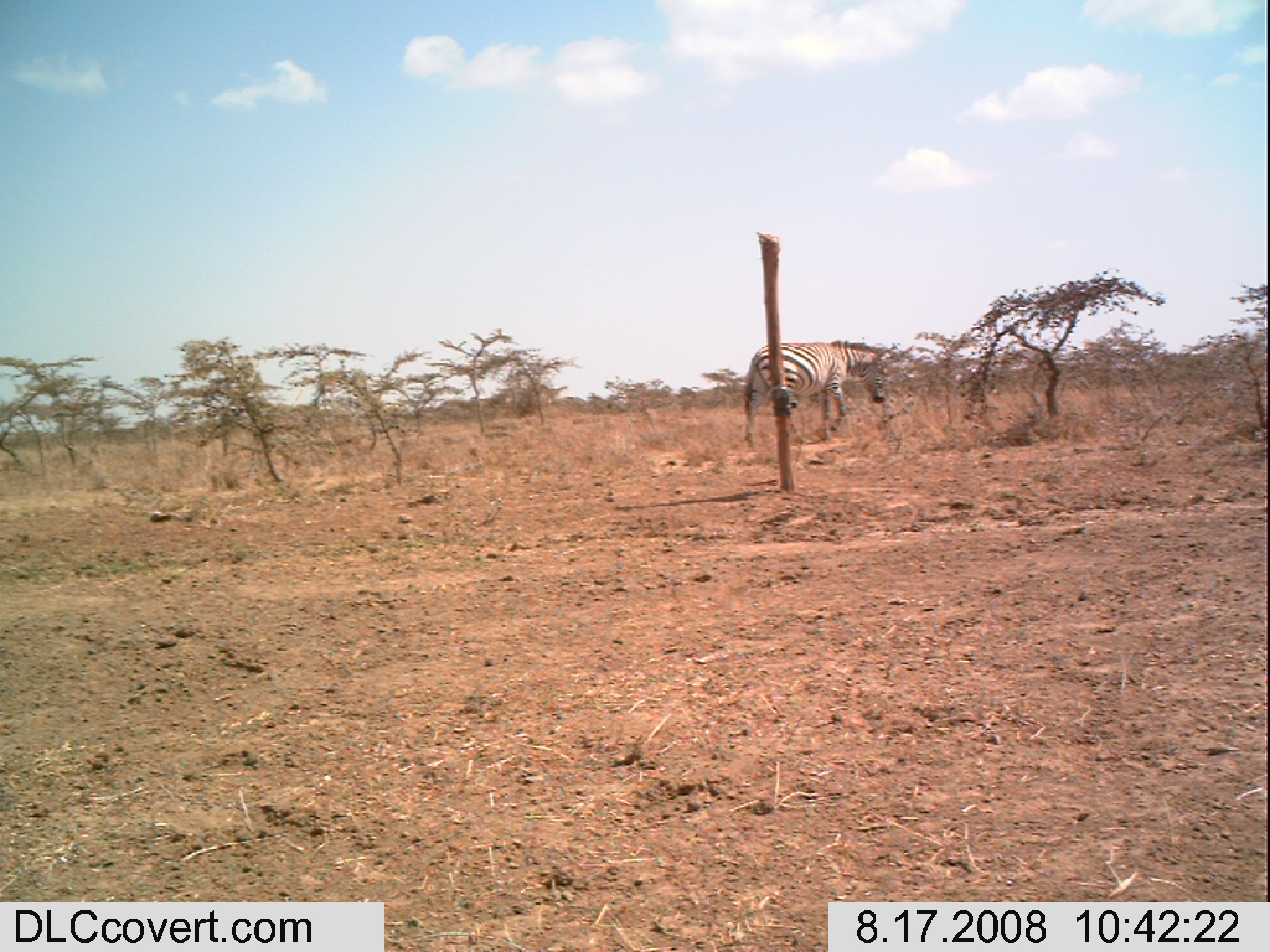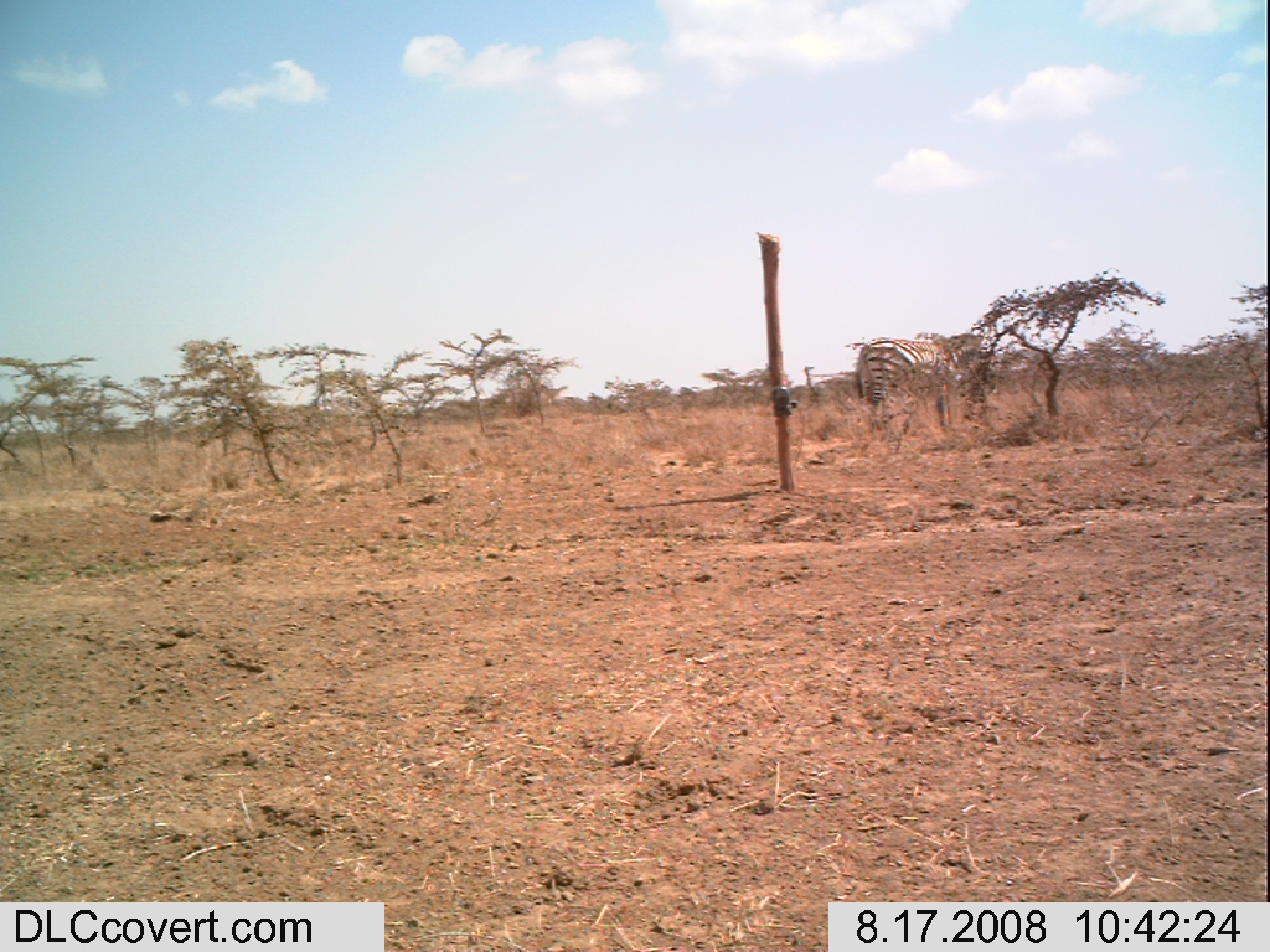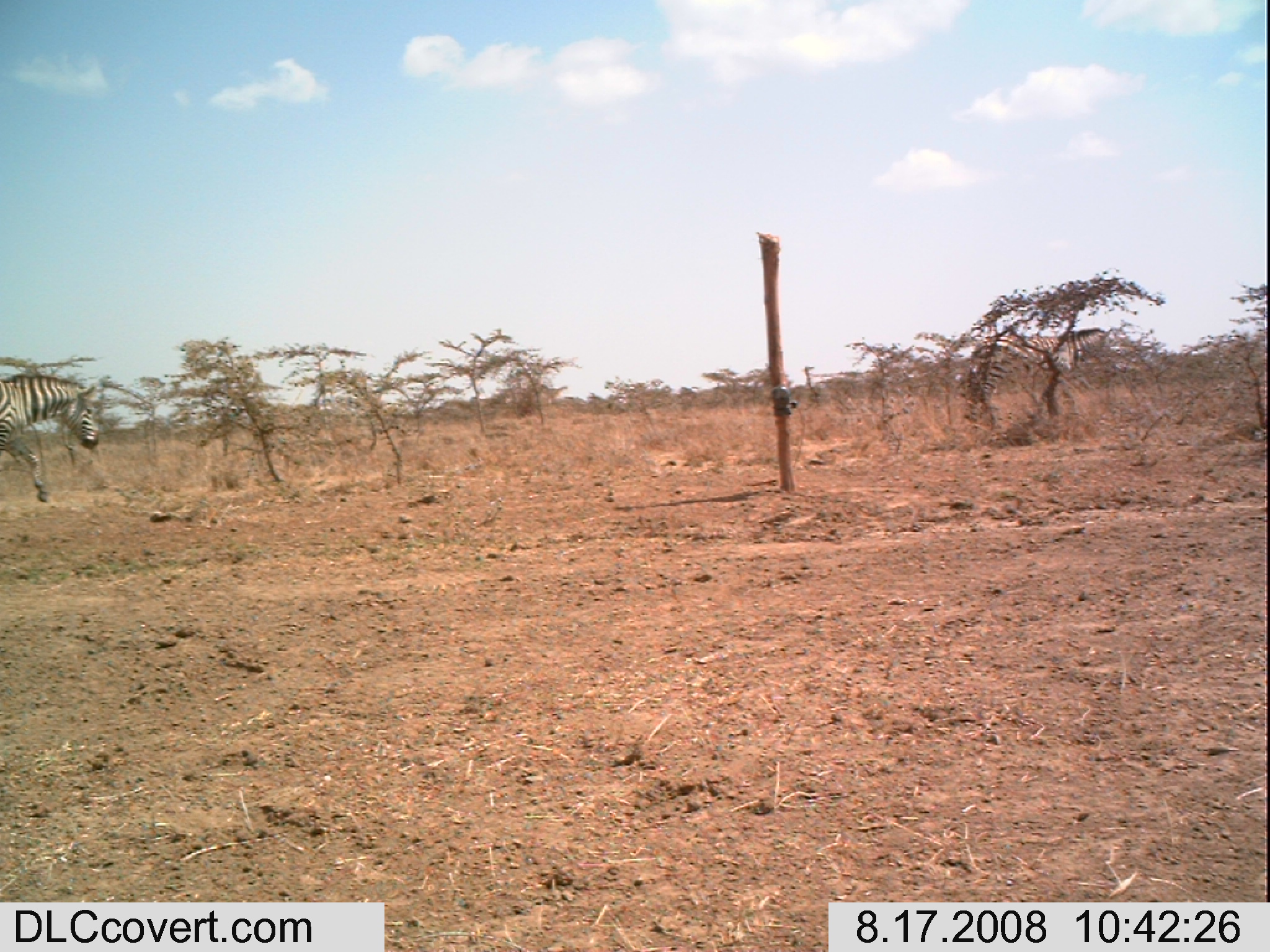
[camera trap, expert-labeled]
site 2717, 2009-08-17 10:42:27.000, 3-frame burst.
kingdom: Animalia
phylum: Chordata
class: Mammalia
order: Perissodactyla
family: Equidae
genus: Equus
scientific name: Equus quagga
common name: plains zebra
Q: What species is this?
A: Equus quagga (plains zebra).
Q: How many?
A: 1.